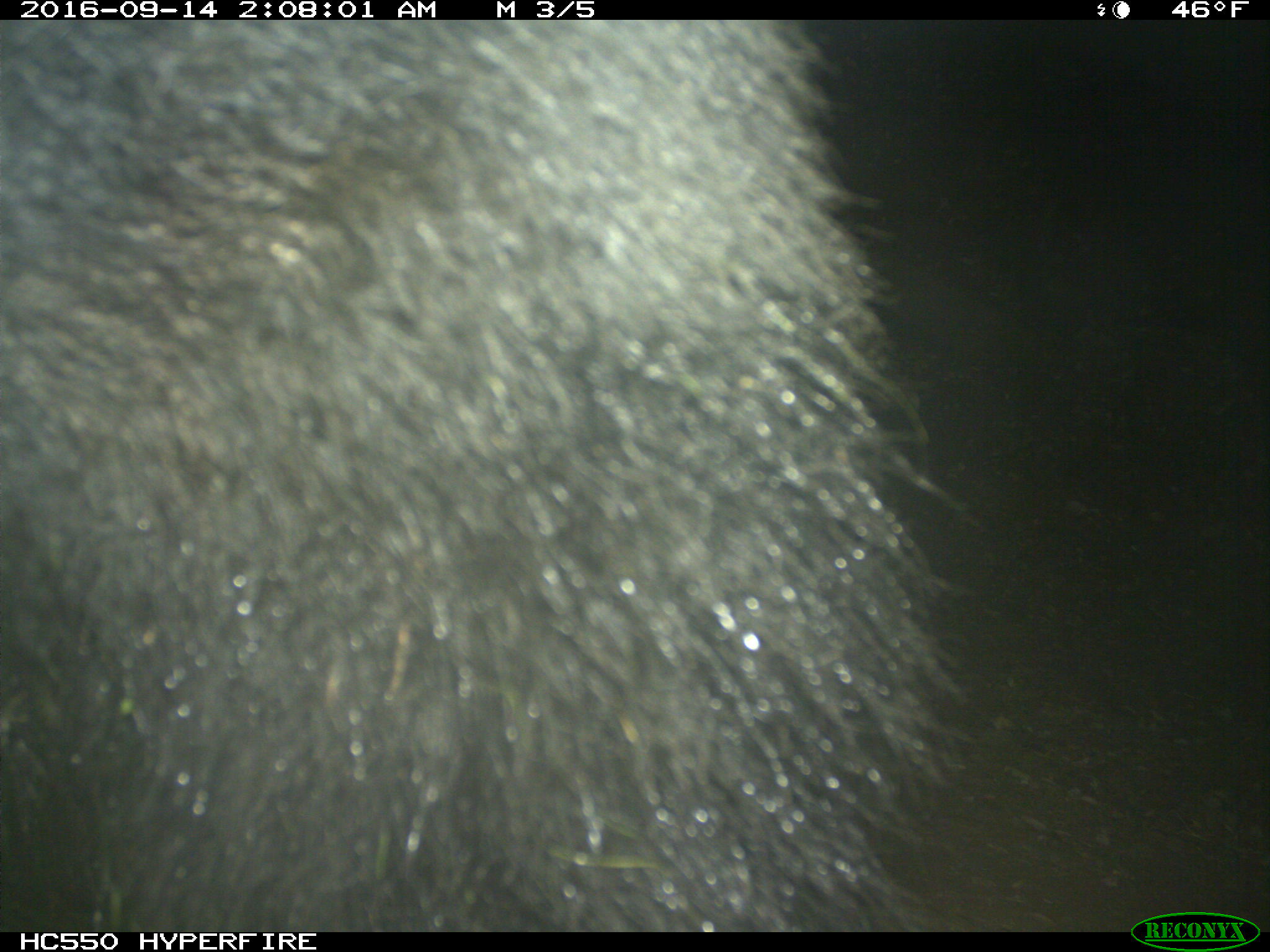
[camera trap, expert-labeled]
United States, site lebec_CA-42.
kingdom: Animalia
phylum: Chordata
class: Mammalia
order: Carnivora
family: Ursidae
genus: Ursus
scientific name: Ursus americanus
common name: american black bear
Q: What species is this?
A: Ursus americanus (american black bear).